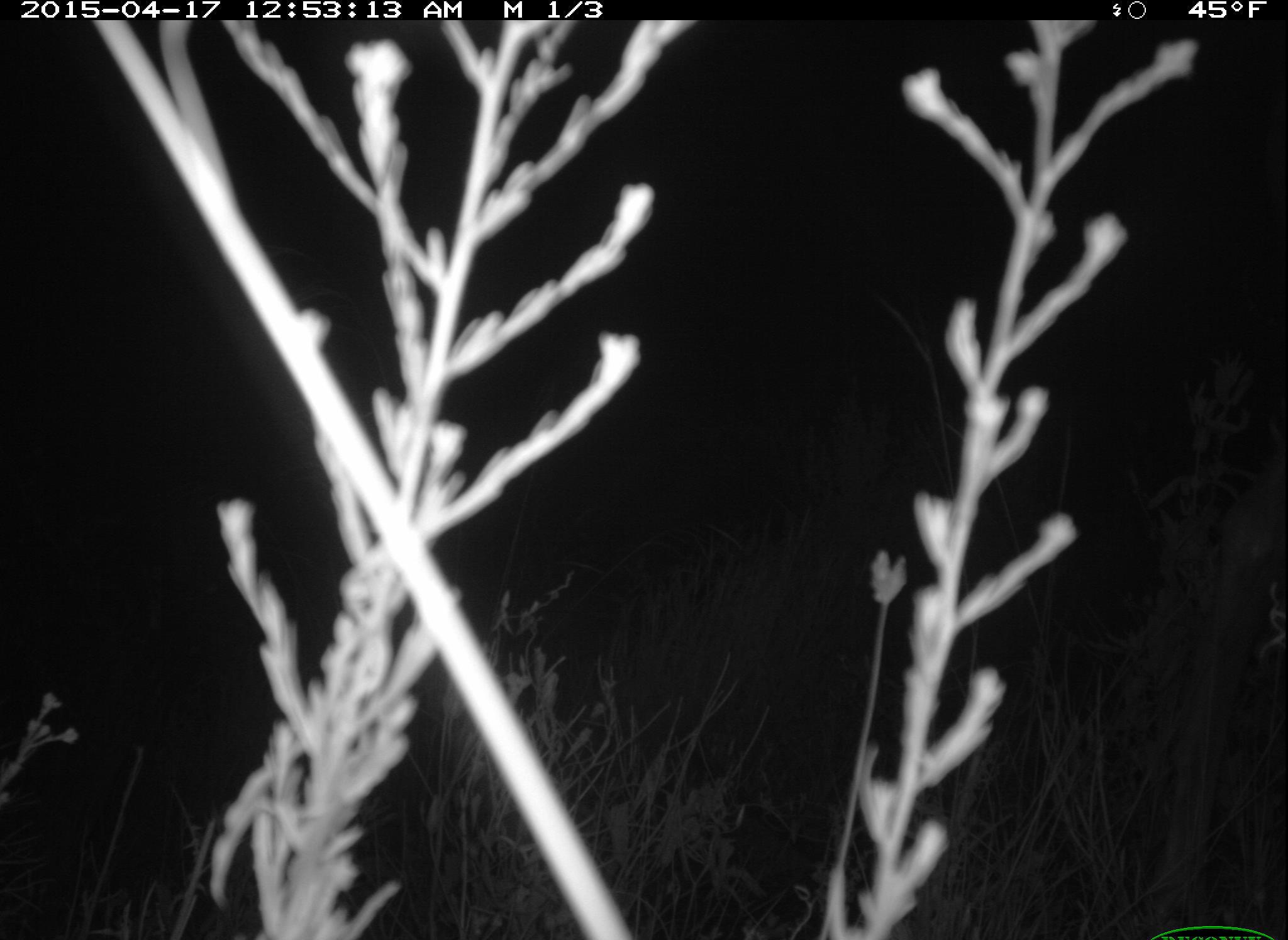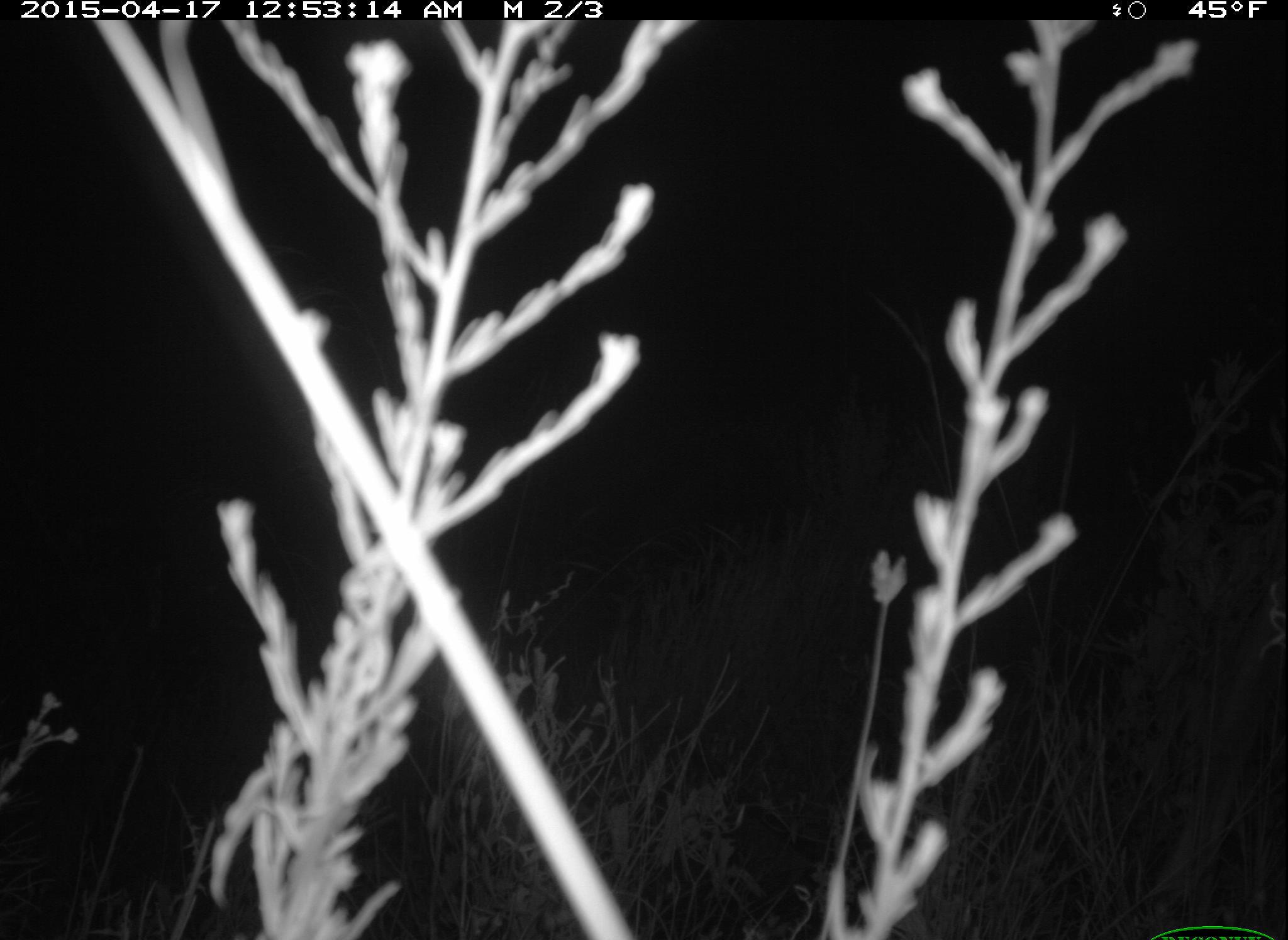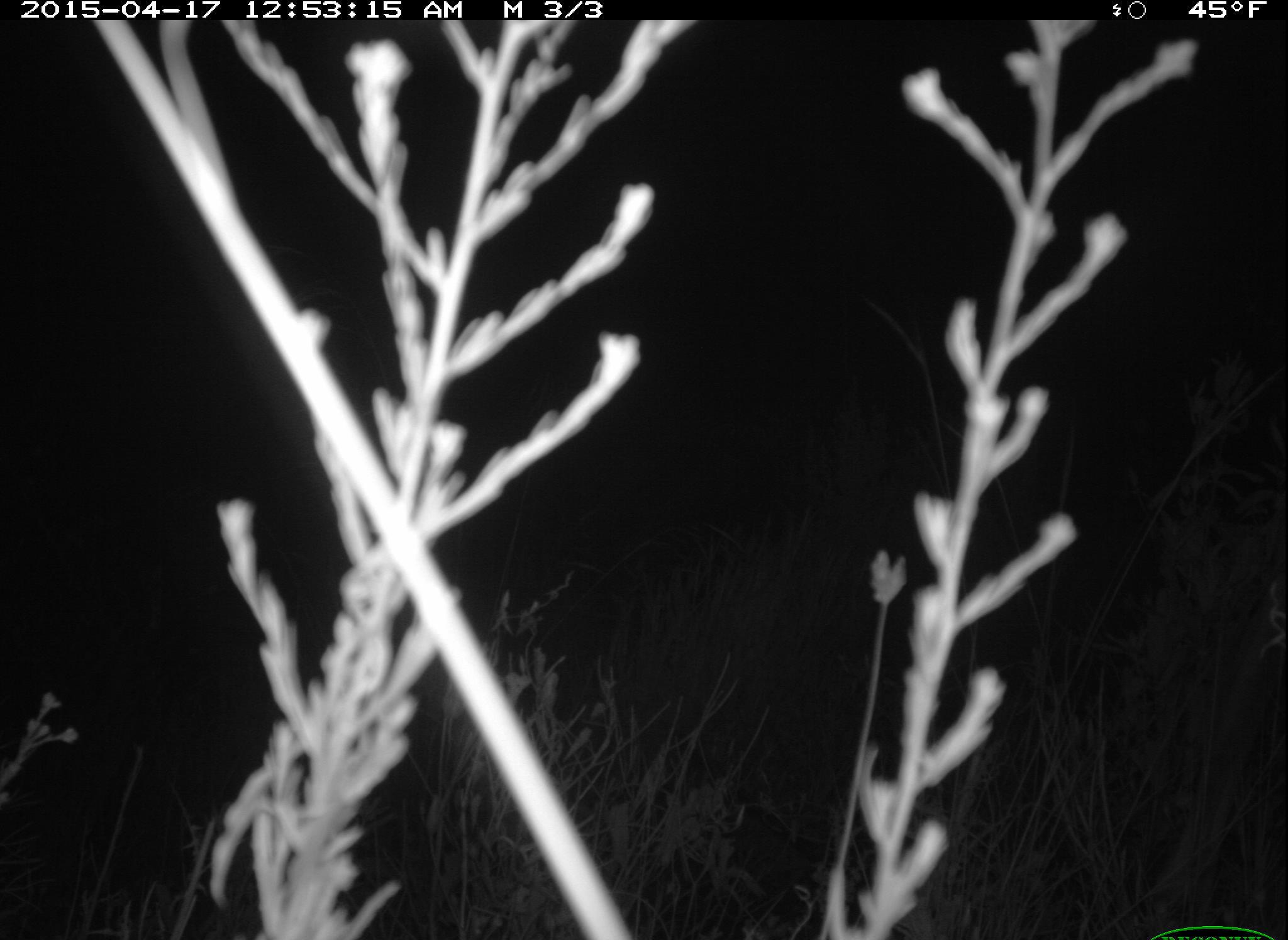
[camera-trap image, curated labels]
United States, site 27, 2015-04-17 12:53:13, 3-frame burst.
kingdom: Animalia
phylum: Chordata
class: Mammalia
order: Artiodactyla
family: Cervidae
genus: Odocoileus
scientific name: Odocoileus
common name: deer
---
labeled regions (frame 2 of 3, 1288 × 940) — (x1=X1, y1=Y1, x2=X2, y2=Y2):
deer: (x1=1097, y1=564, x2=1287, y2=940)